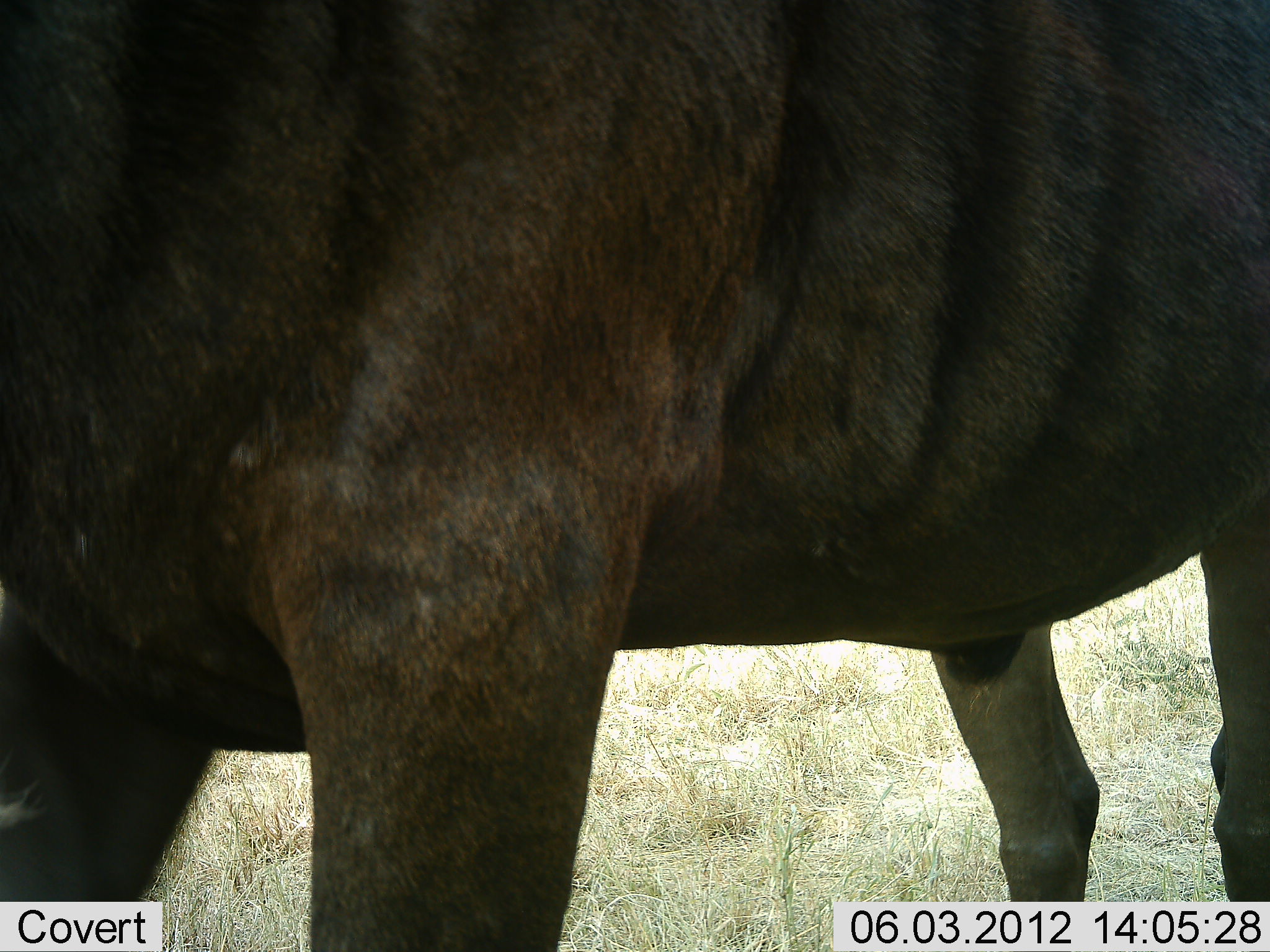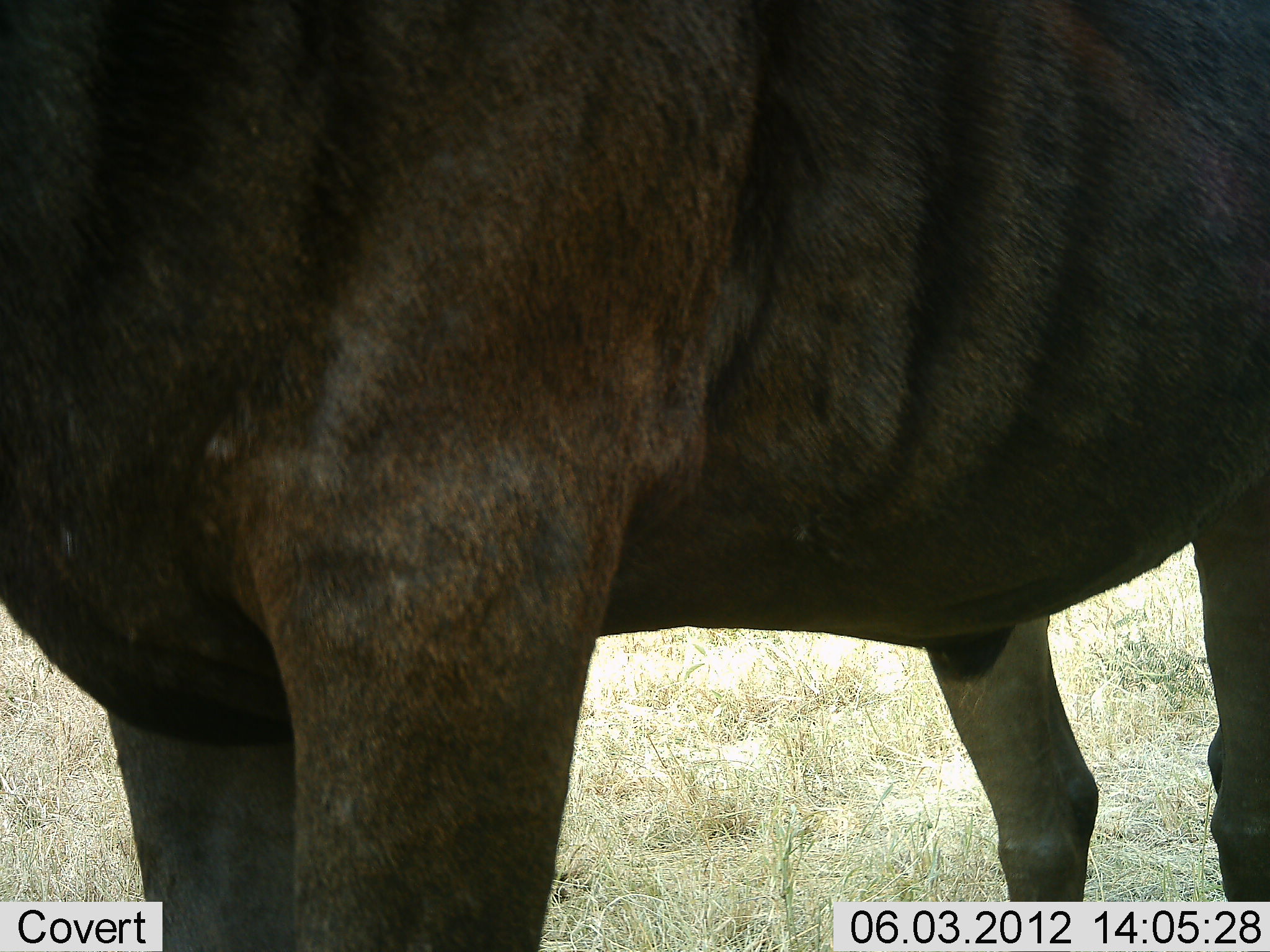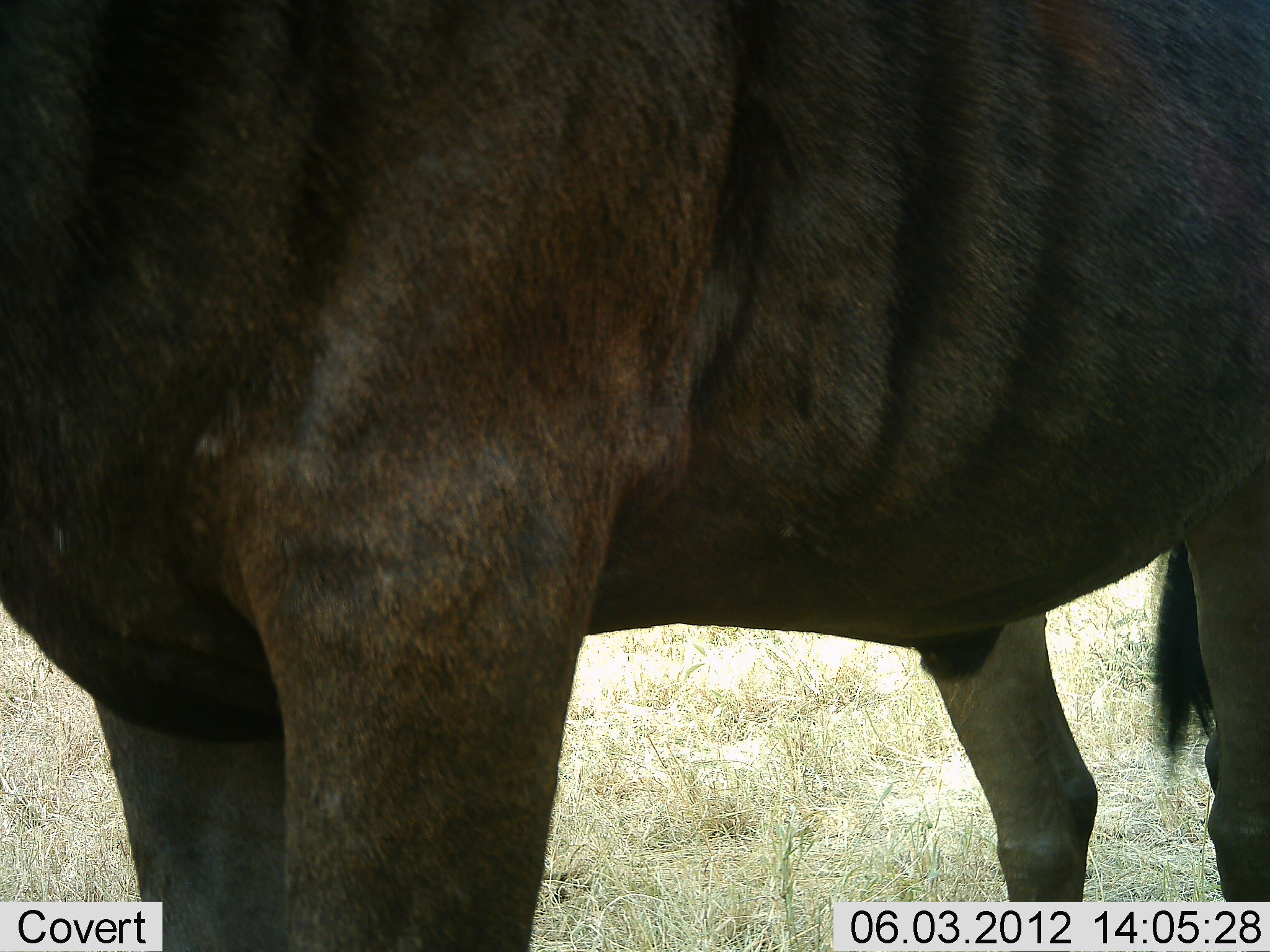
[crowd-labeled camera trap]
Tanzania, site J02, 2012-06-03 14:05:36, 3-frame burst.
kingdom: Animalia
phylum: Chordata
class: Mammalia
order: Artiodactyla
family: Bovidae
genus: Connochaetes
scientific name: Connochaetes taurinus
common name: blue wildebeest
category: wildebeest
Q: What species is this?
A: Wildebeest (blue wildebeest) (Connochaetes taurinus).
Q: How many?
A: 1.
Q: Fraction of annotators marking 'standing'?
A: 100%.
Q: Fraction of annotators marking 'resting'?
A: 0%.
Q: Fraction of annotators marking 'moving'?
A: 0%.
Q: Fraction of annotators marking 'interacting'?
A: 0%.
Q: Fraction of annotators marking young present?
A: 0%.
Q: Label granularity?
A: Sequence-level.